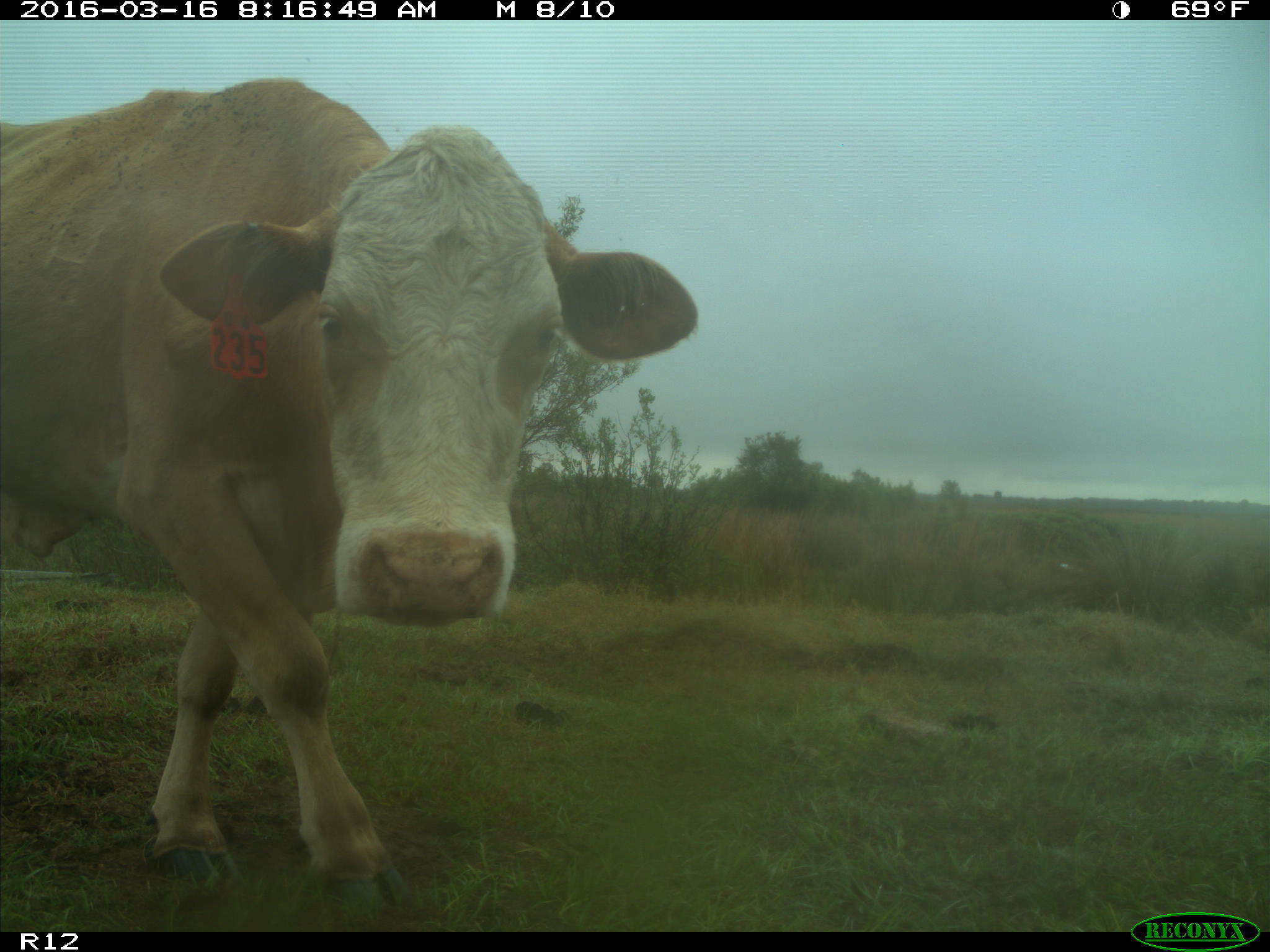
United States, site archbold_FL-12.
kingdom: Animalia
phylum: Chordata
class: Mammalia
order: Artiodactyla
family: Bovidae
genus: Bos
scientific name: Bos taurus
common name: domestic cow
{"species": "Bos taurus (domestic cow)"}